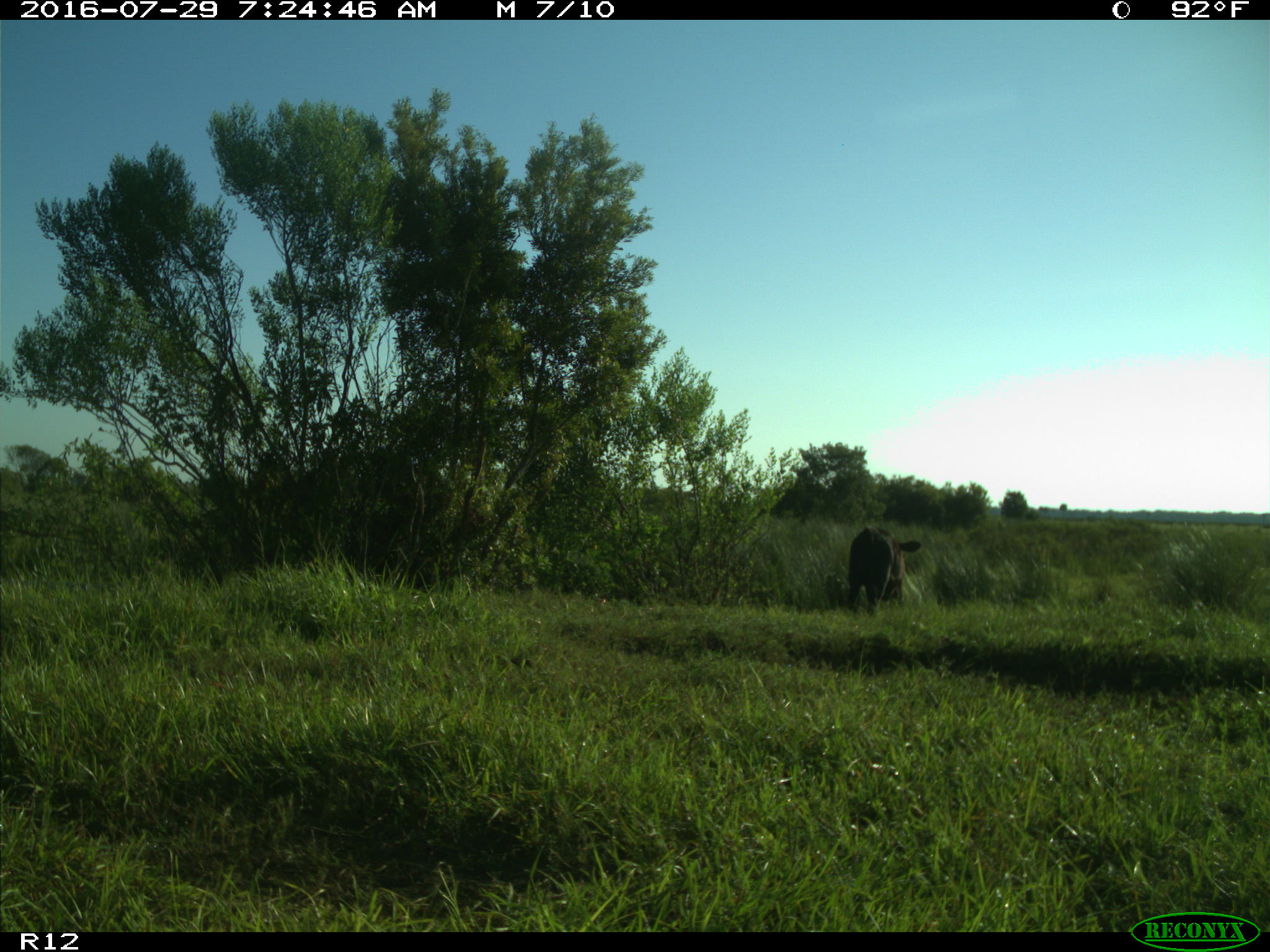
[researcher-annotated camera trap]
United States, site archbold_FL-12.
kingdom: Animalia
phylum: Chordata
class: Mammalia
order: Artiodactyla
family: Bovidae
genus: Bos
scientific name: Bos taurus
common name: domestic cow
Bos taurus (domestic cow).